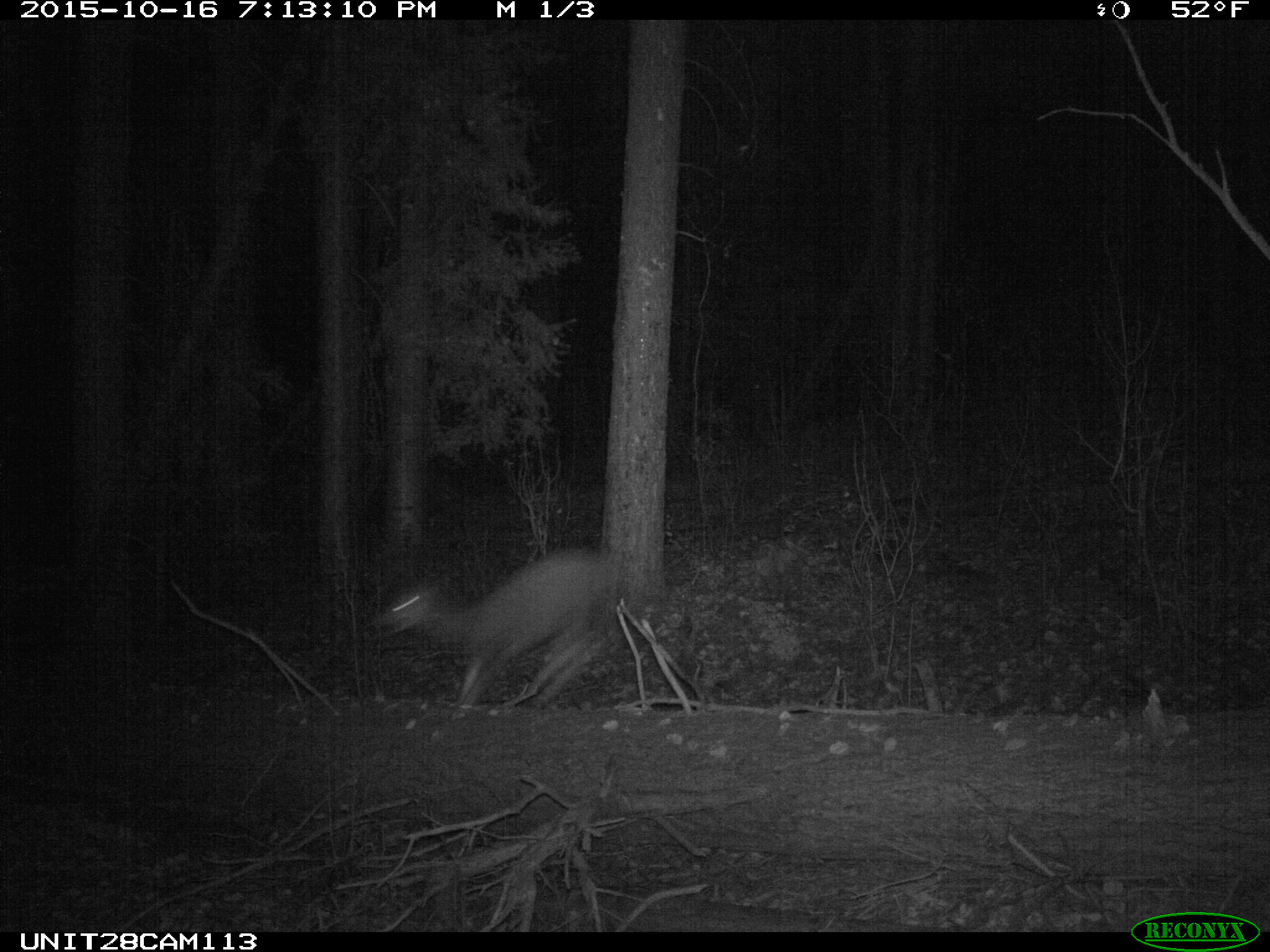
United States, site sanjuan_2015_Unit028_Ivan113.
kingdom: Animalia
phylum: Chordata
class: Mammalia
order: Artiodactyla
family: Cervidae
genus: Odocoileus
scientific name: Odocoileus hemionus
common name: mule deer